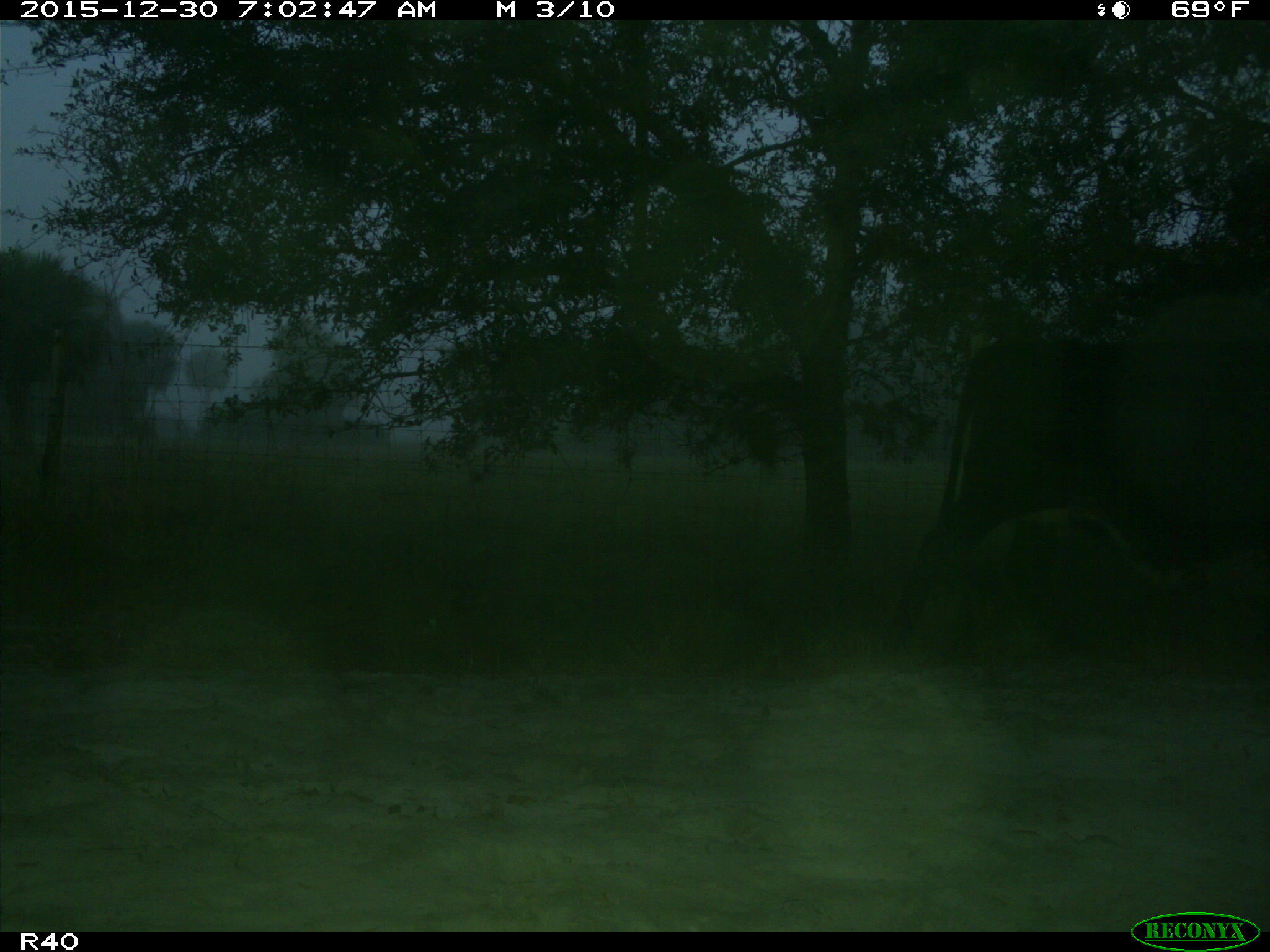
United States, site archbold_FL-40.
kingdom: Animalia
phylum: Chordata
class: Mammalia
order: Artiodactyla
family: Bovidae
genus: Bos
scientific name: Bos taurus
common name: domestic cow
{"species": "Bos taurus (domestic cow)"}